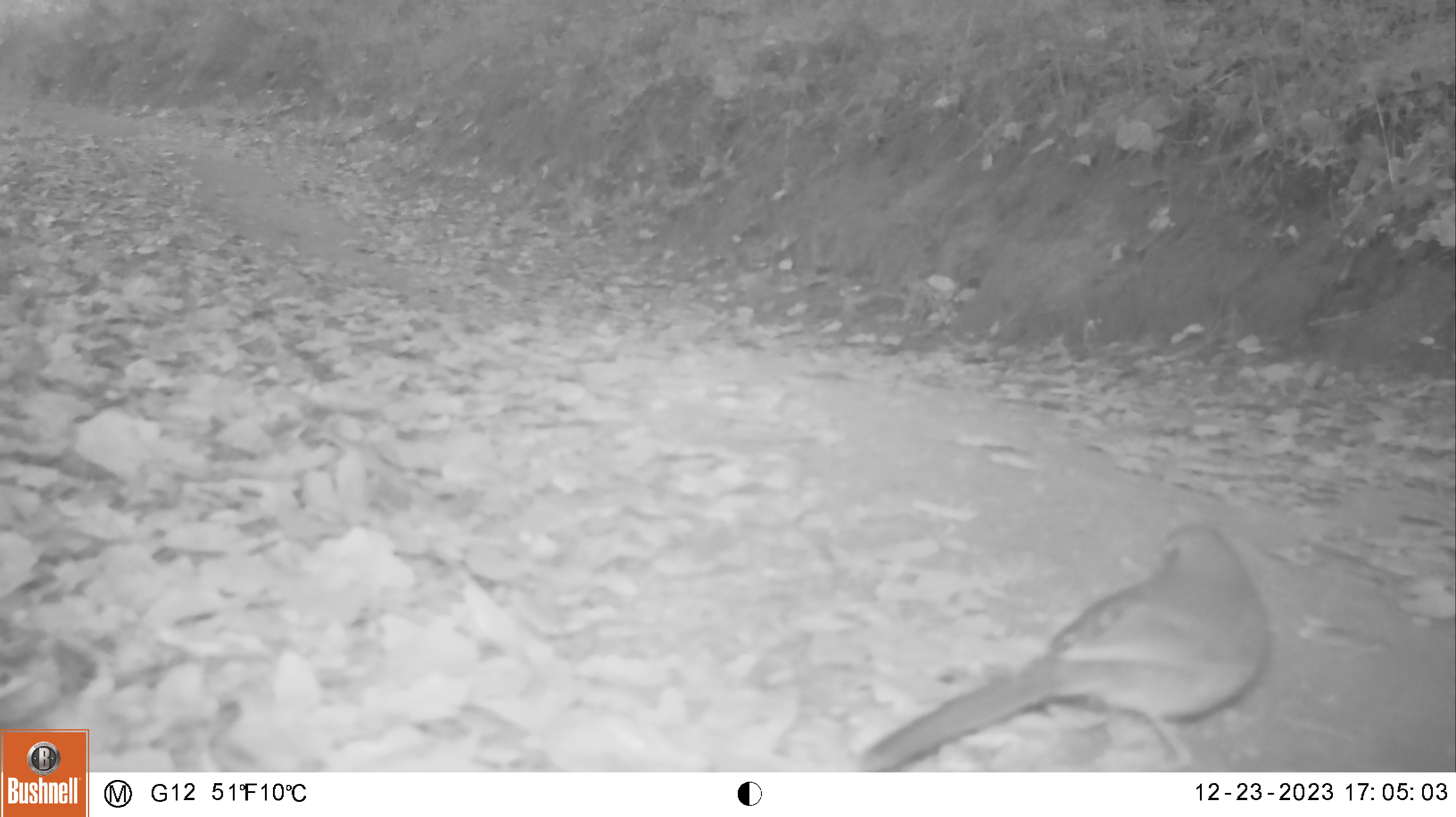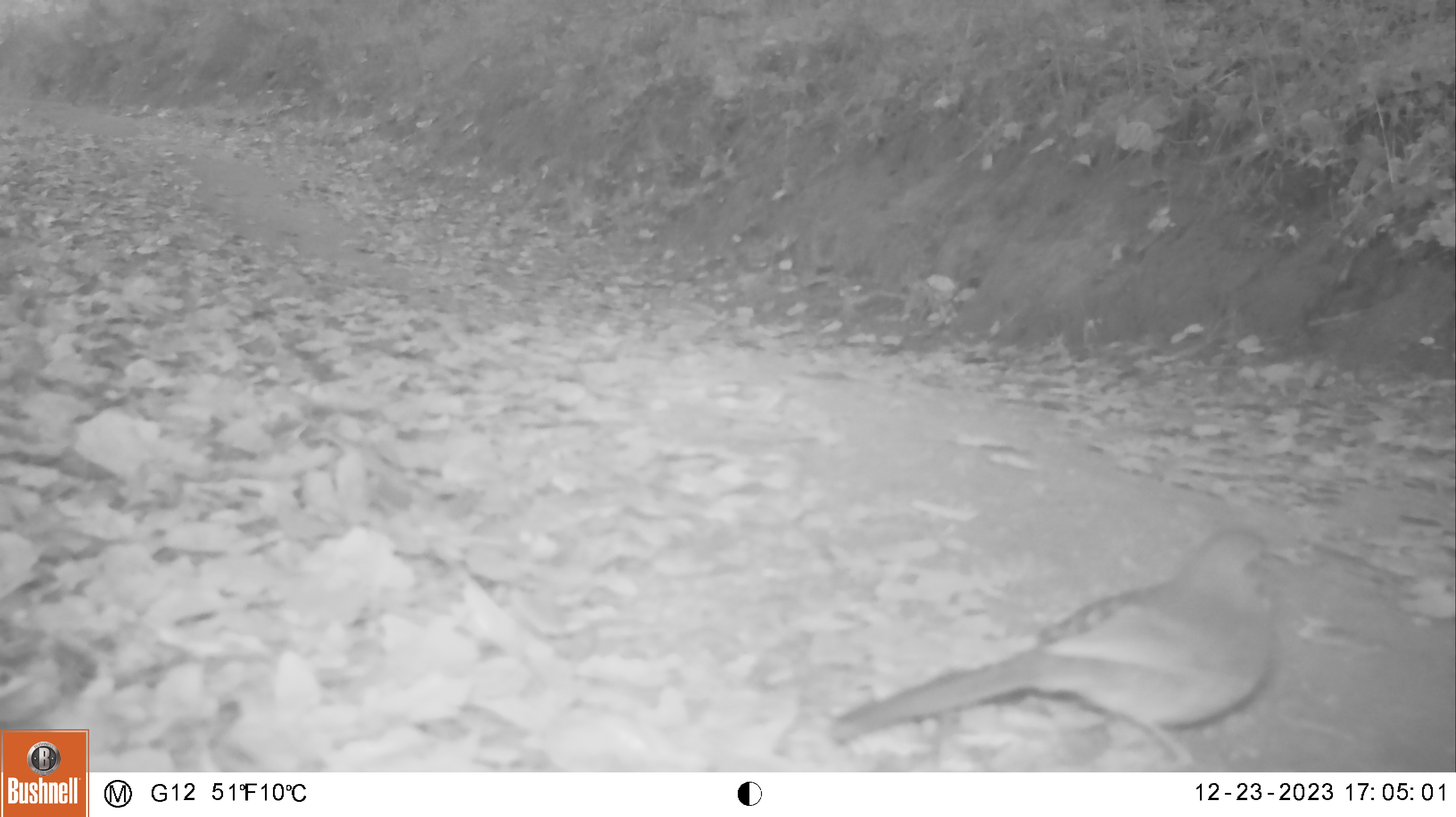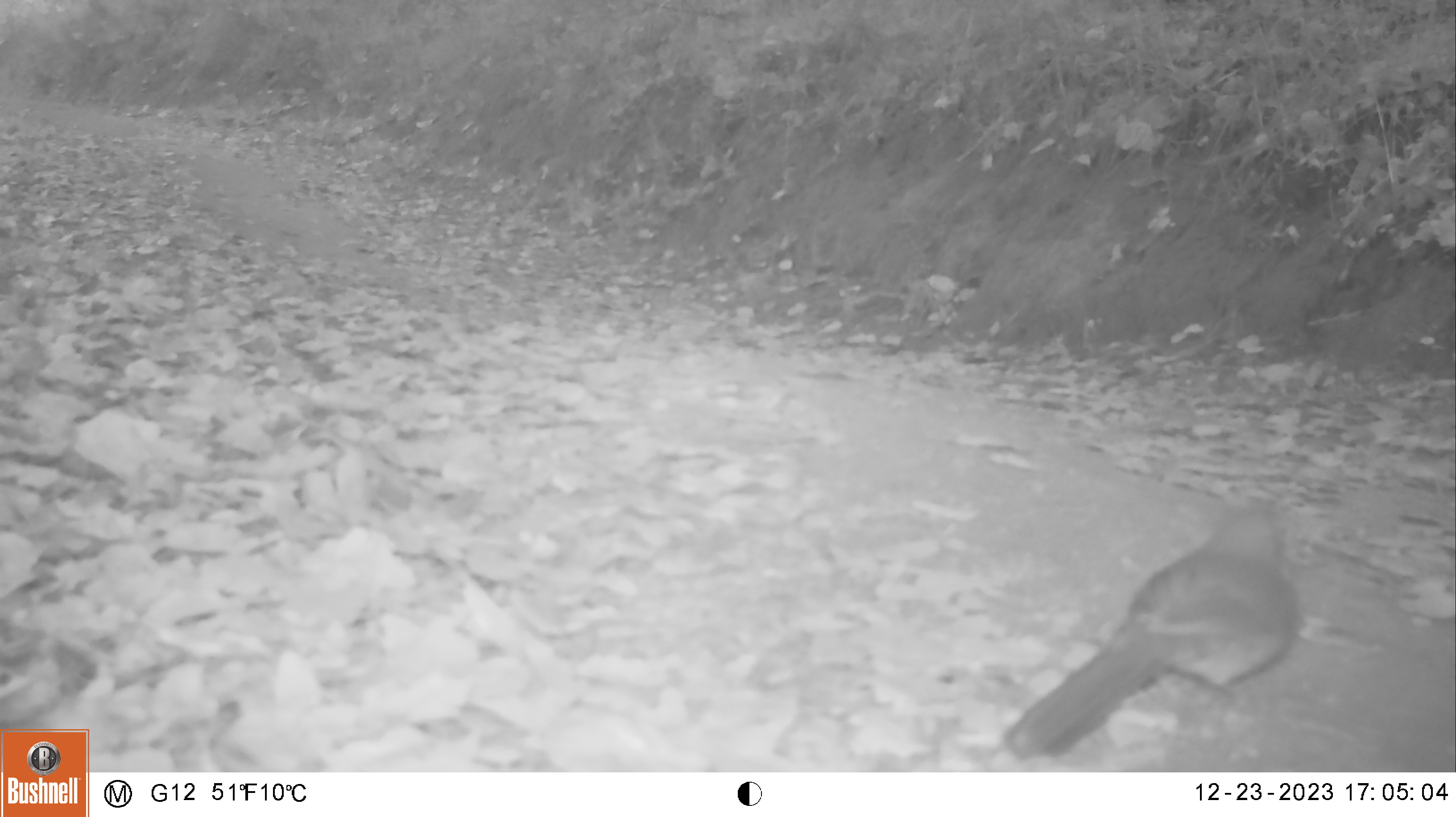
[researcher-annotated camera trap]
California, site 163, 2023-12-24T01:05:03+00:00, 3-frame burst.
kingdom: Animalia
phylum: Chordata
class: Aves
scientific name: Aves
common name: bird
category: unknown bird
Unknown bird (bird) (Aves).